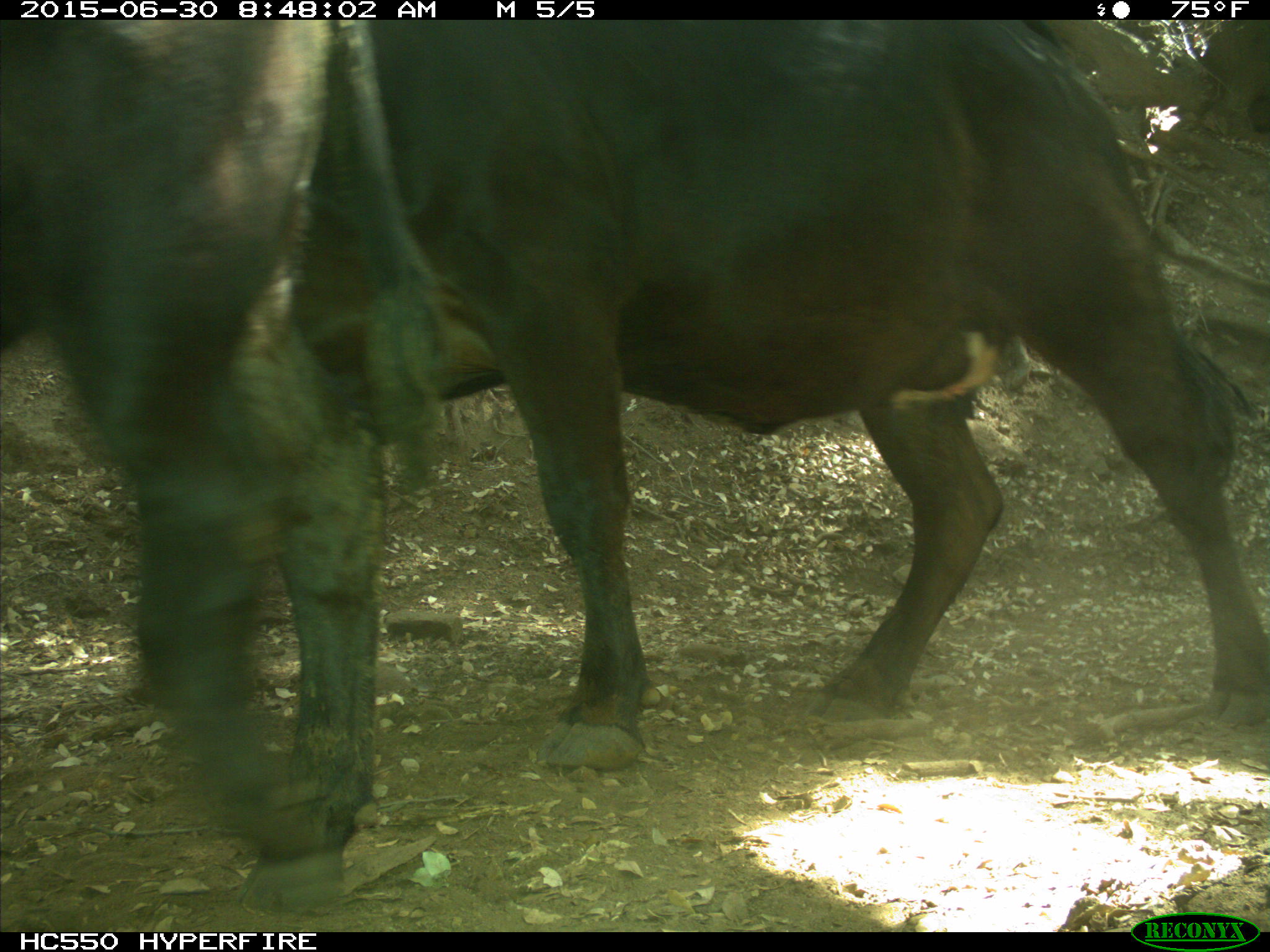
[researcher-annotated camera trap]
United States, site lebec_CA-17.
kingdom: Animalia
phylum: Chordata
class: Mammalia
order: Artiodactyla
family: Bovidae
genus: Bos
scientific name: Bos taurus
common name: domestic cow